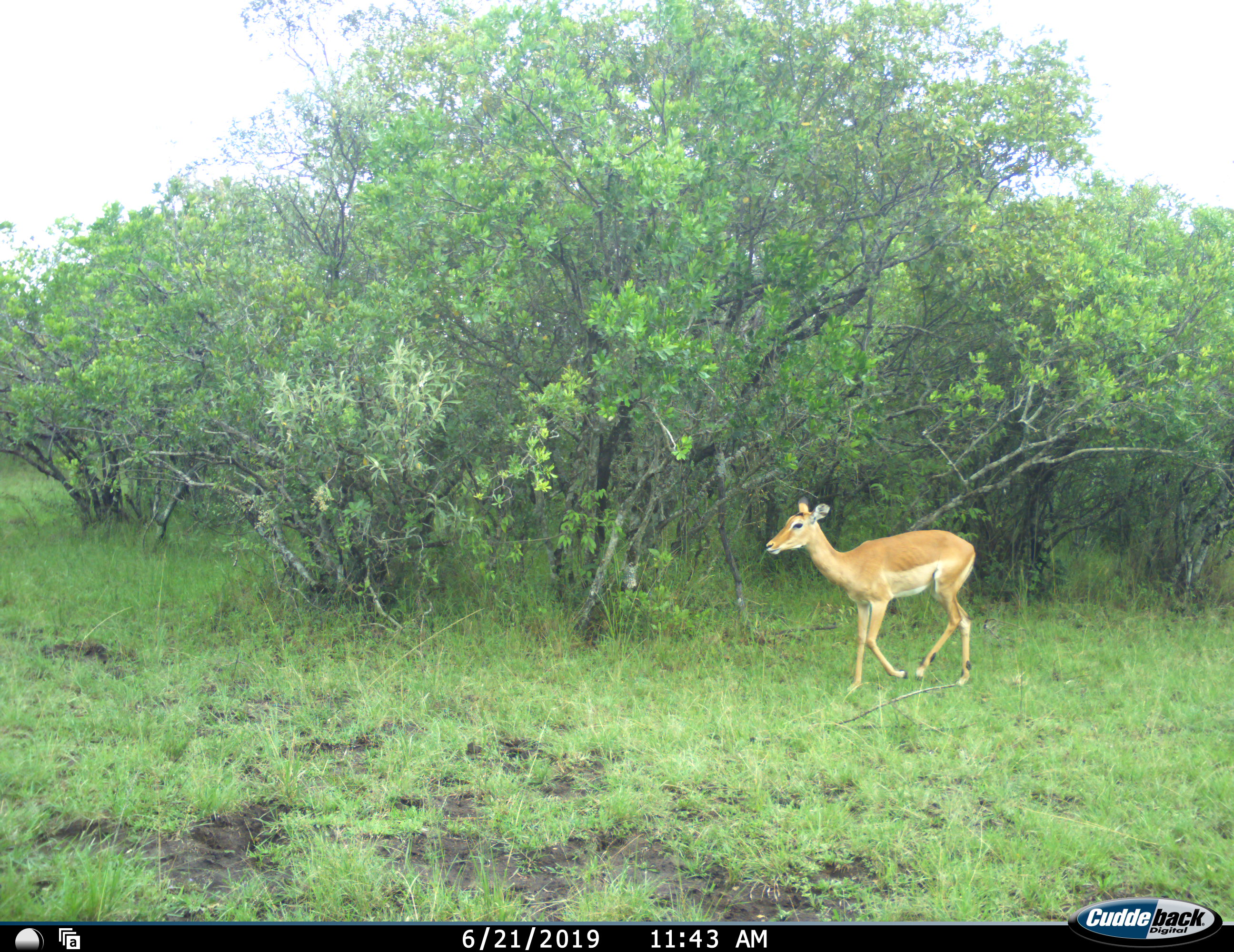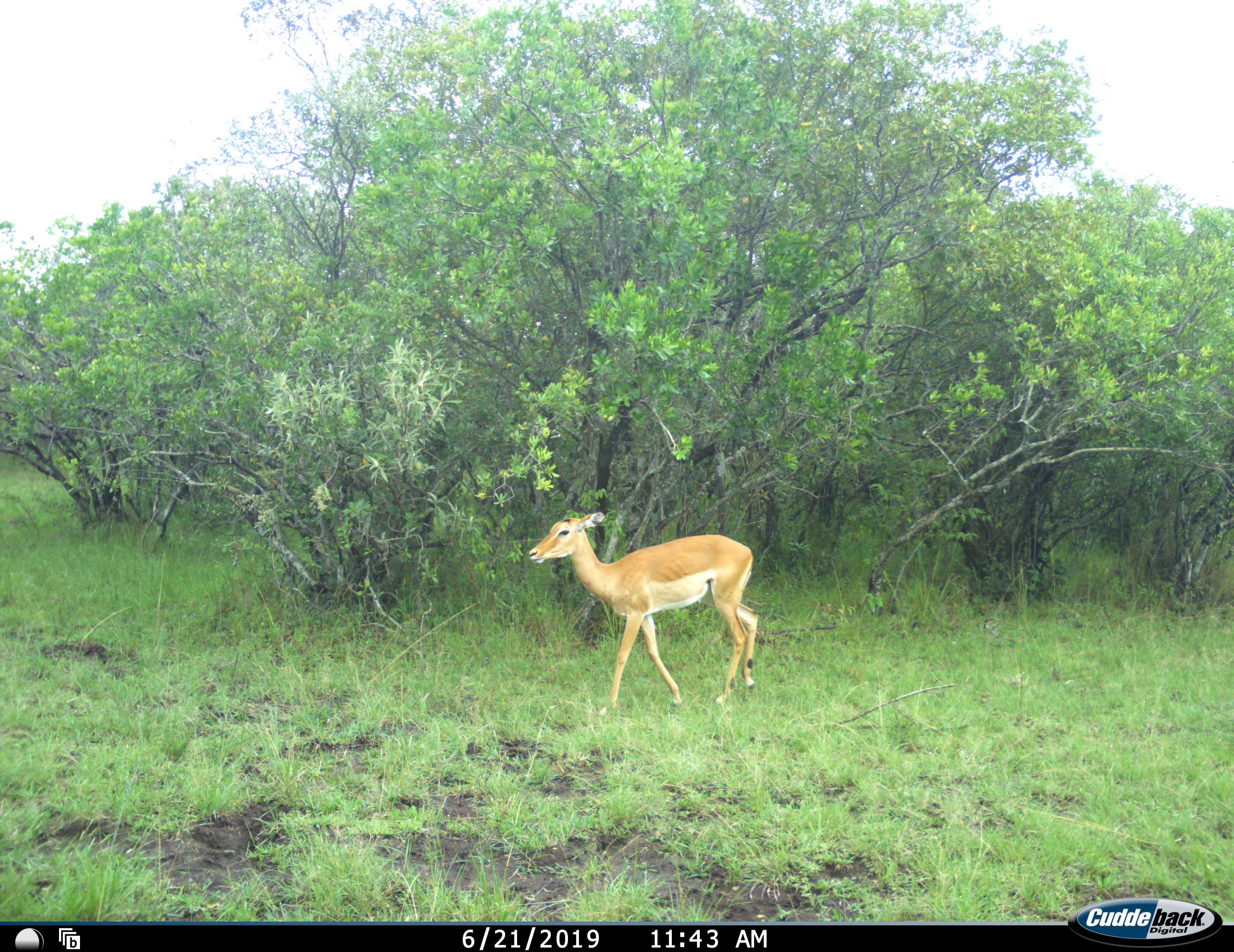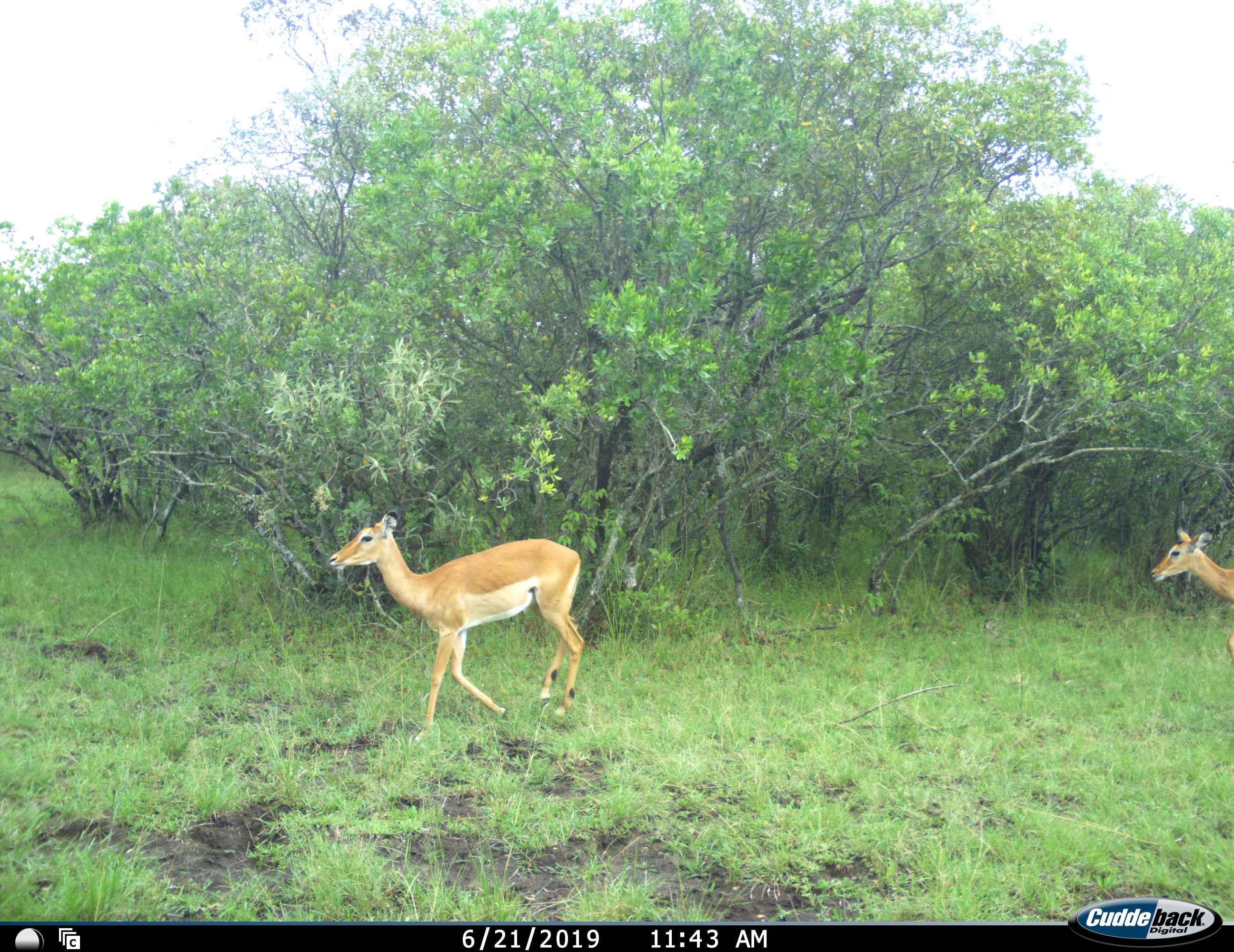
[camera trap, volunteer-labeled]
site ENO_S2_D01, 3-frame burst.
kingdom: Animalia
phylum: Chordata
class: Mammalia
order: Artiodactyla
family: Bovidae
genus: Aepyceros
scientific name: Aepyceros melampus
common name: impala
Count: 2.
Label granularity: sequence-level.